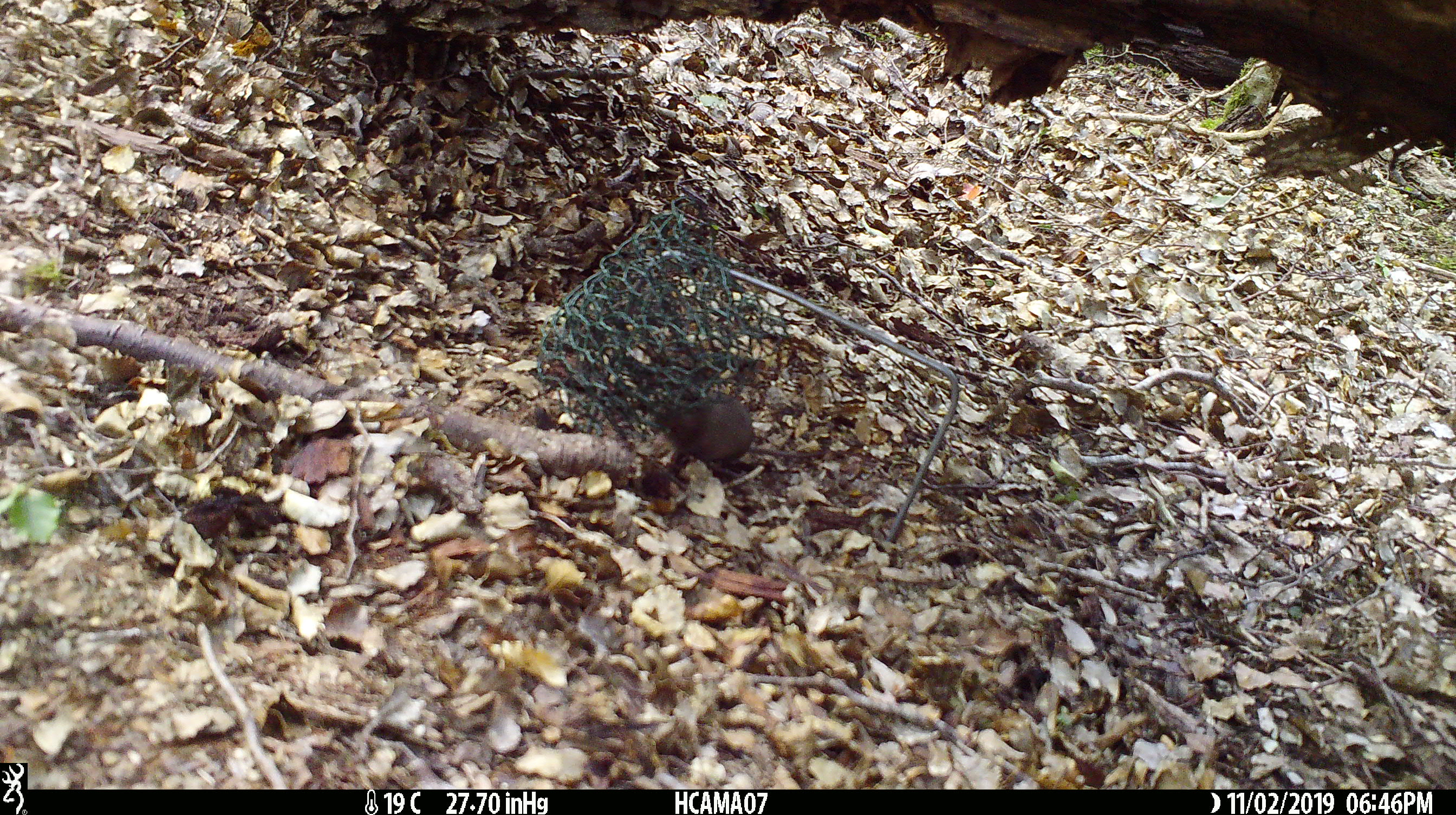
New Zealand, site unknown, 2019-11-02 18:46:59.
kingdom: Animalia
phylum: Chordata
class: Mammalia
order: Rodentia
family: Muridae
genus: Mus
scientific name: Mus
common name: mouse